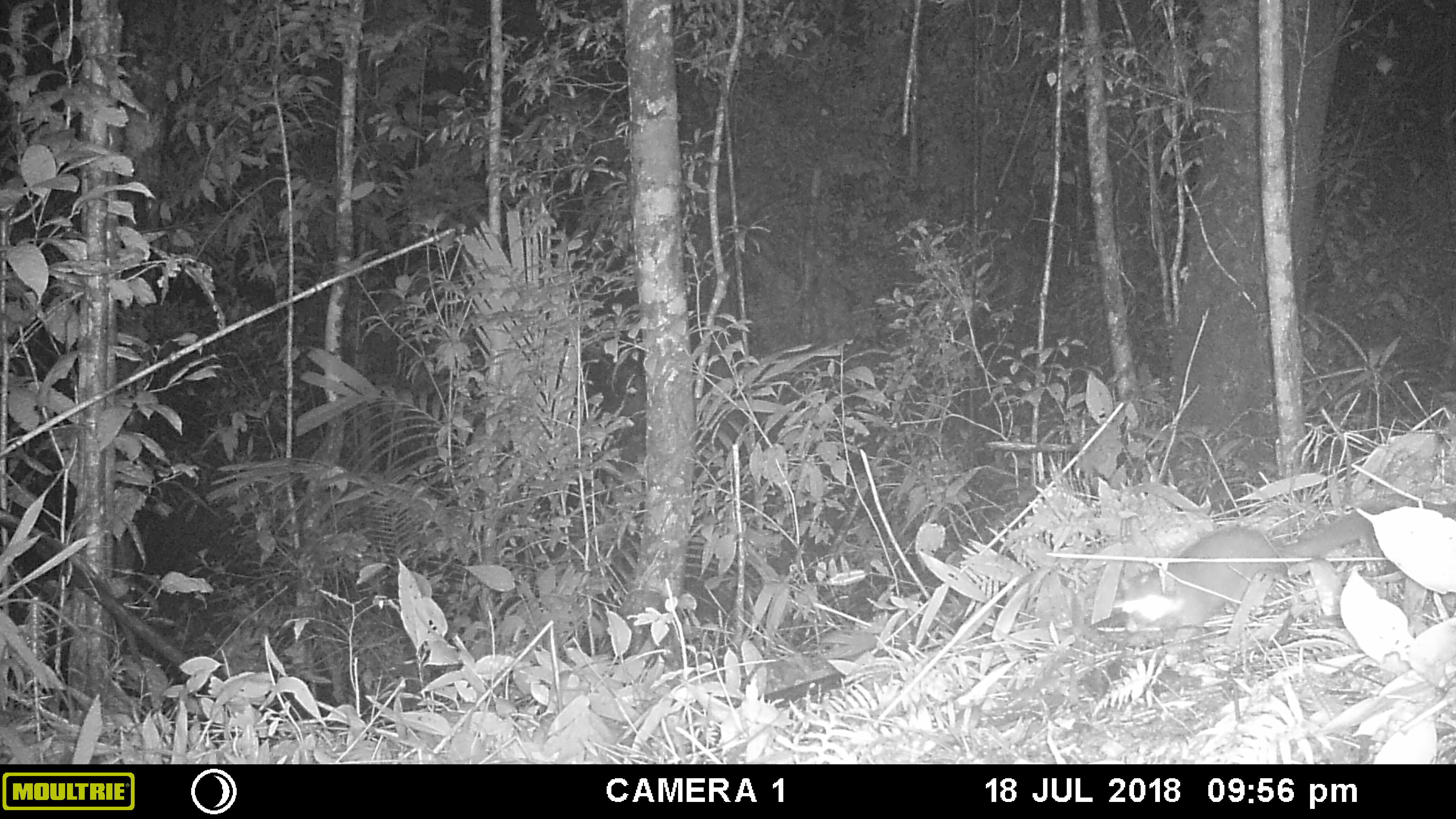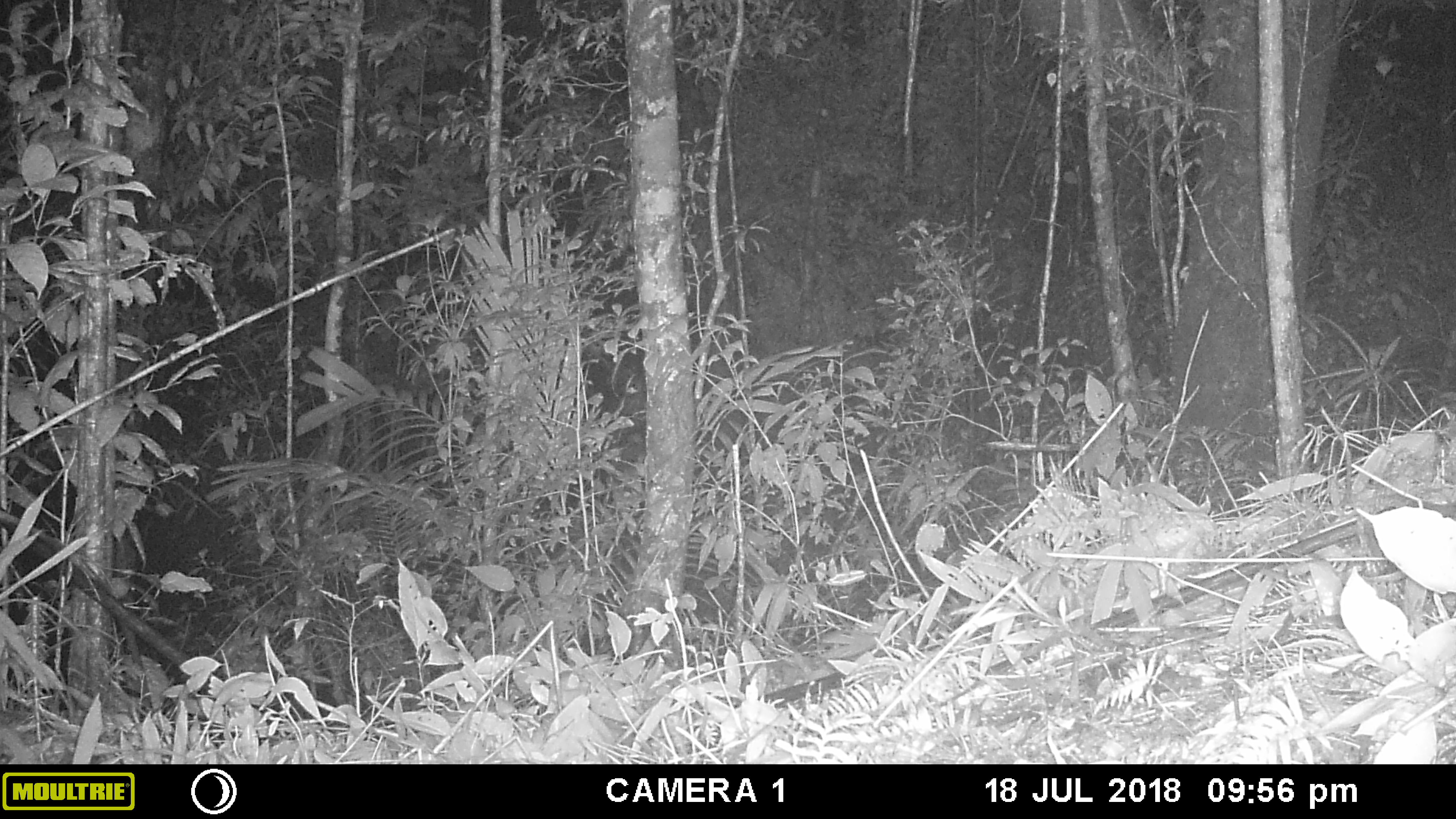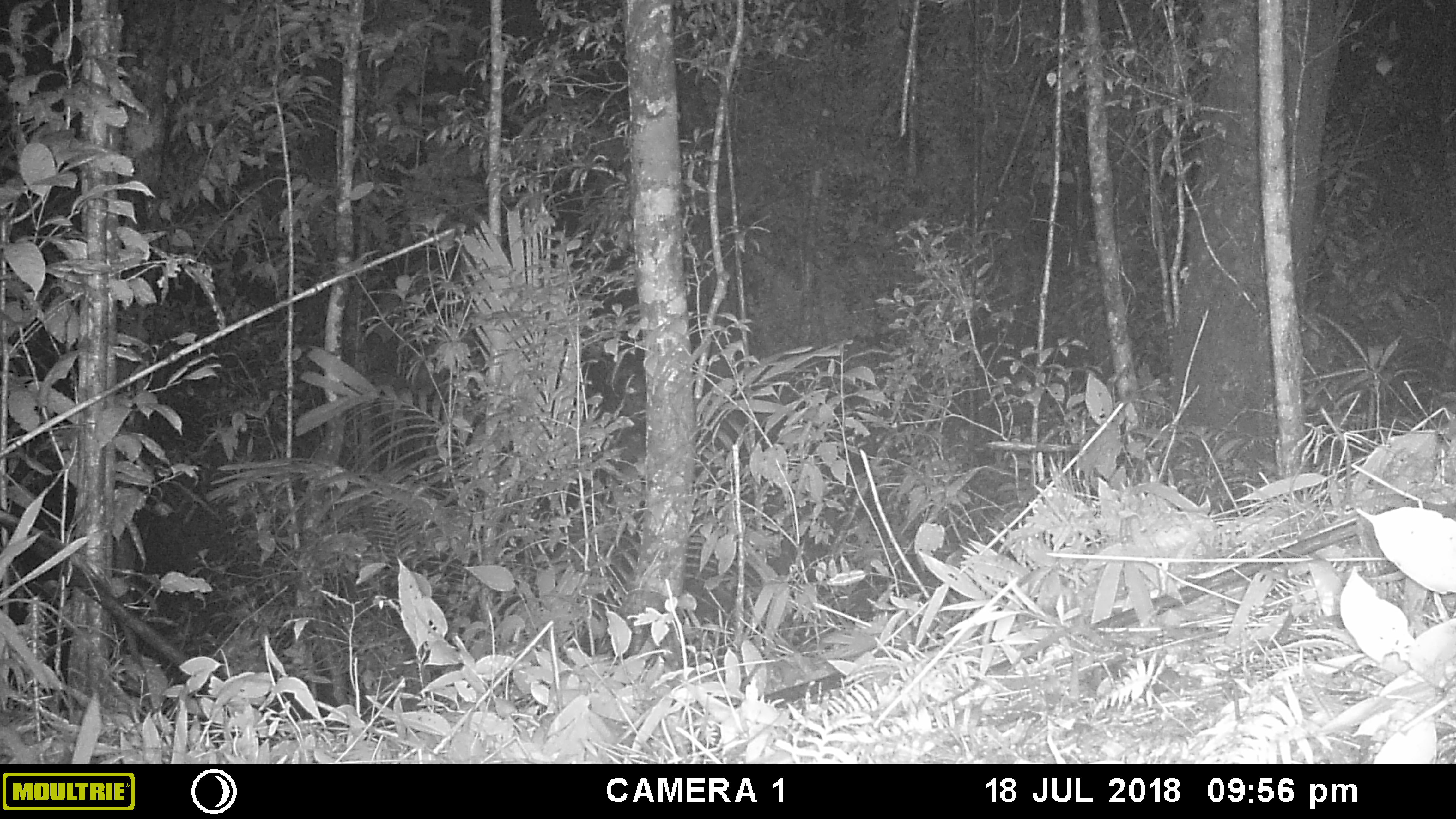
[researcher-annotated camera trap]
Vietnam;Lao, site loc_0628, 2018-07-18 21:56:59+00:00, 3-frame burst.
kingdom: Animalia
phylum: Chordata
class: Mammalia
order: Carnivora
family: Mustelidae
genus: Melogale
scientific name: Melogale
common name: ferret badger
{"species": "ferret badger (Melogale)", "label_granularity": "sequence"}